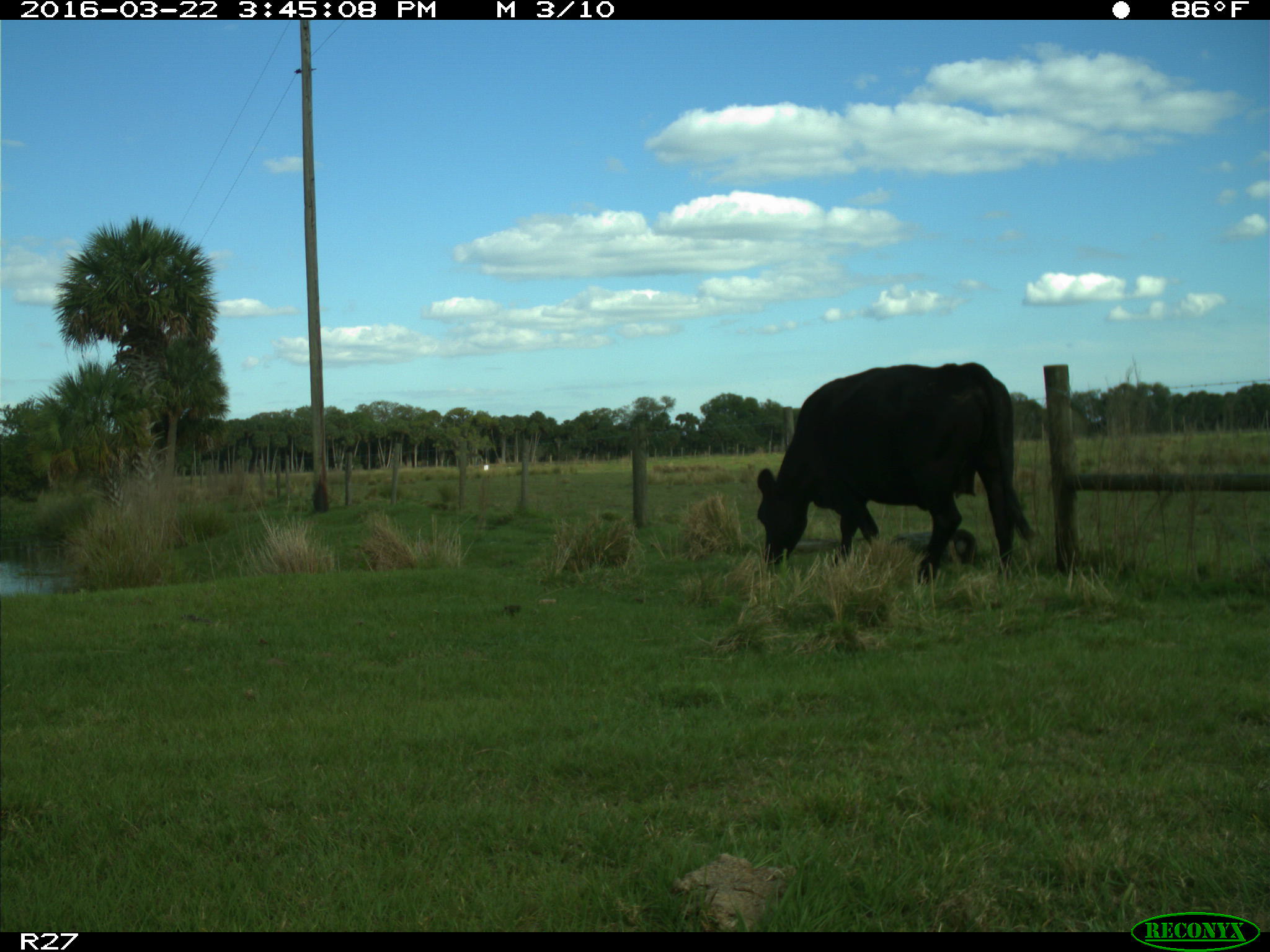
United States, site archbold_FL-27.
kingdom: Animalia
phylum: Chordata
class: Mammalia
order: Artiodactyla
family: Bovidae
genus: Bos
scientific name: Bos taurus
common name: domestic cow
Bos taurus (domestic cow).